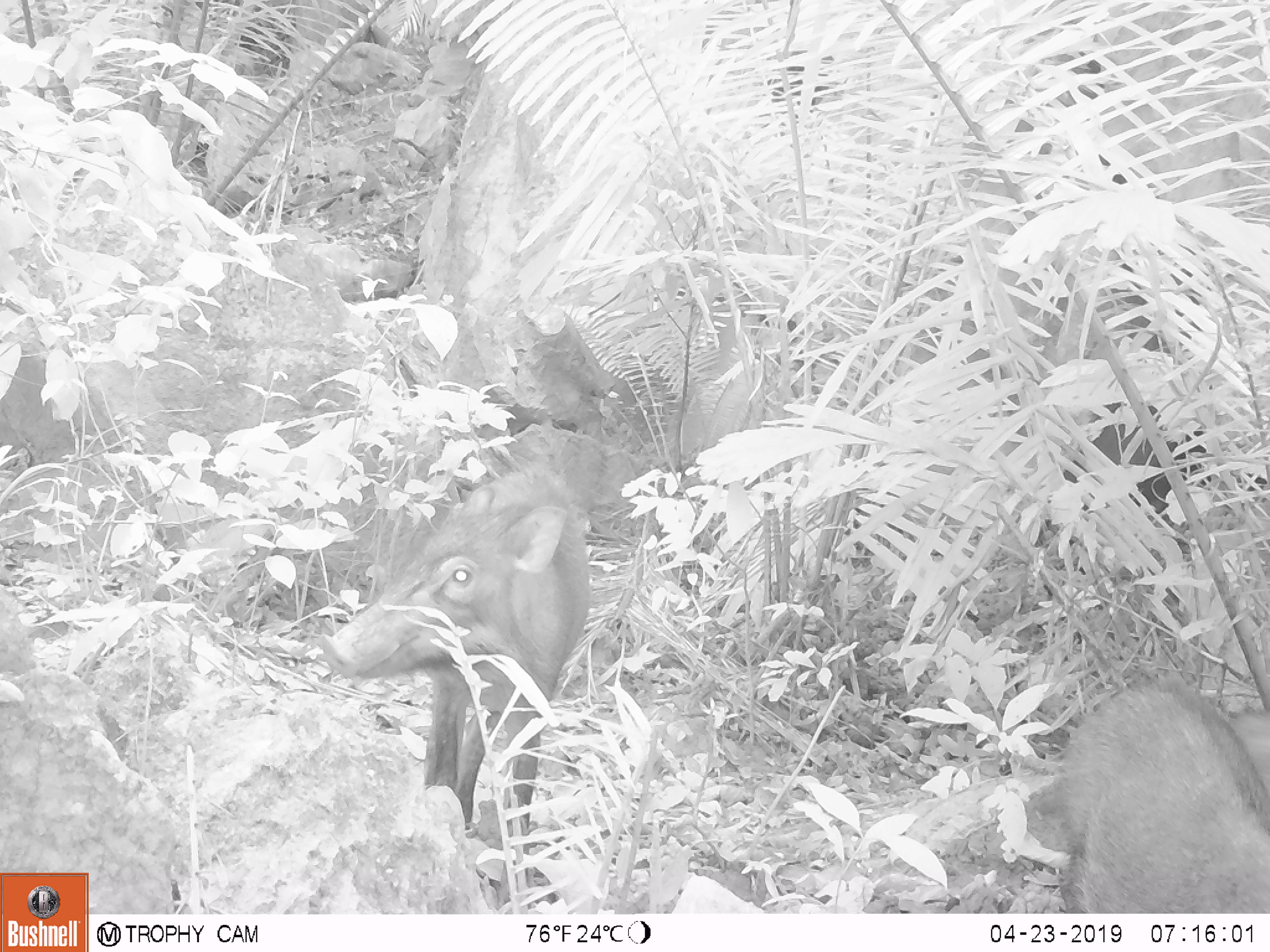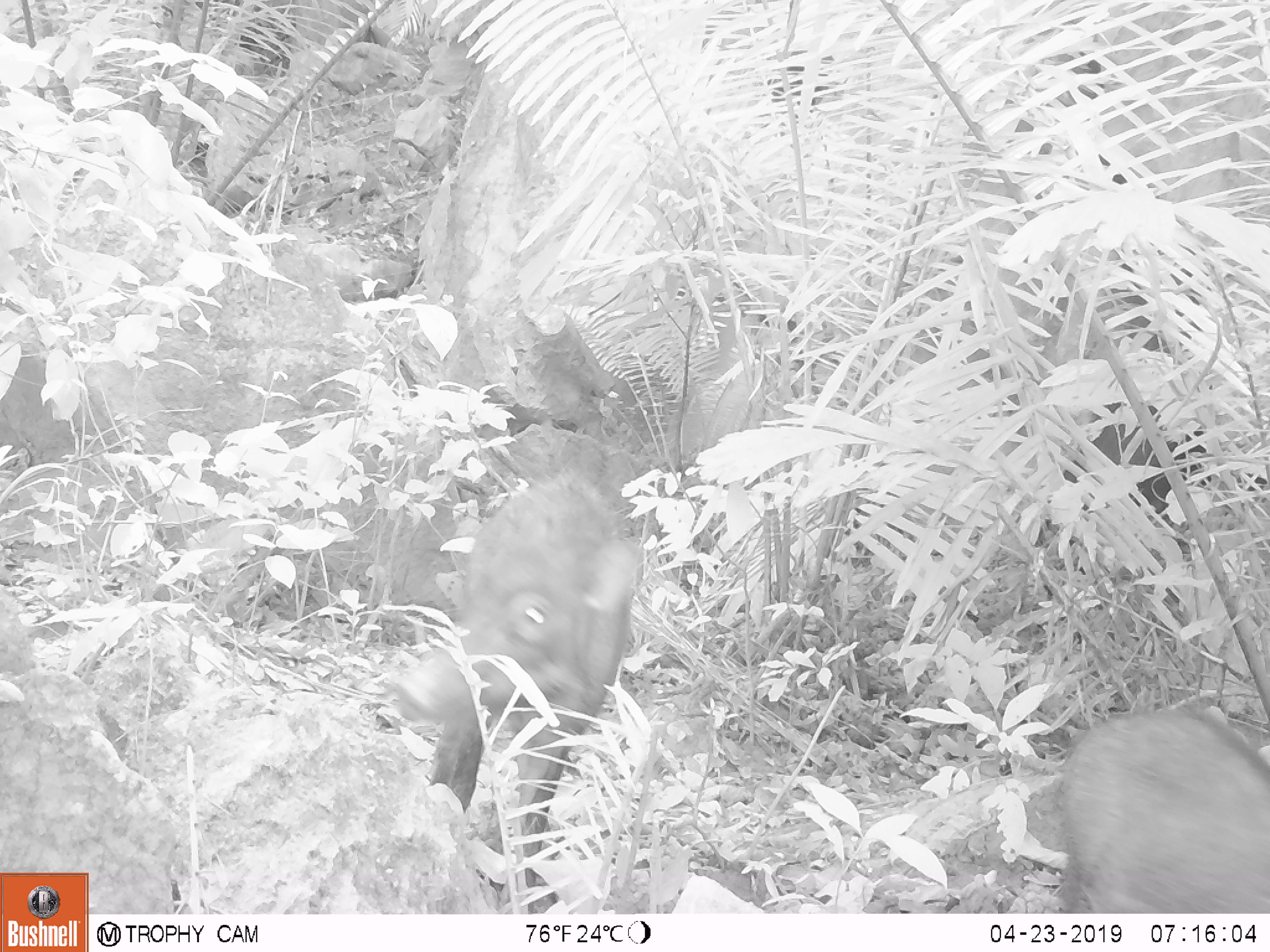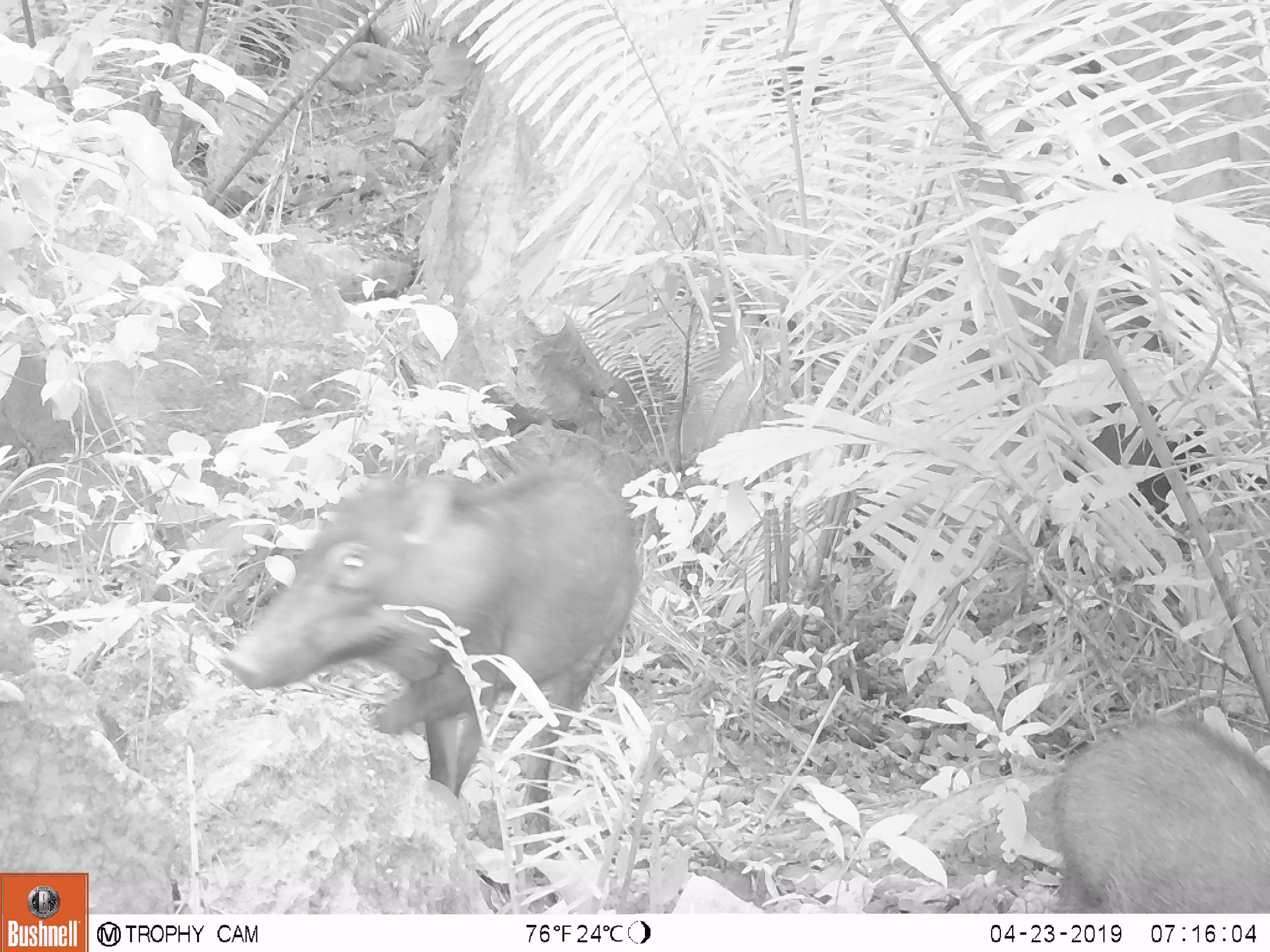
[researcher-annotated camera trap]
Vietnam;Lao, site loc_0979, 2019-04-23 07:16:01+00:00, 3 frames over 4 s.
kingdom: Animalia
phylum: Chordata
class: Mammalia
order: Artiodactyla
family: Suidae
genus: Sus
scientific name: Sus scrofa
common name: eurasian wild pig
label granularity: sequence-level